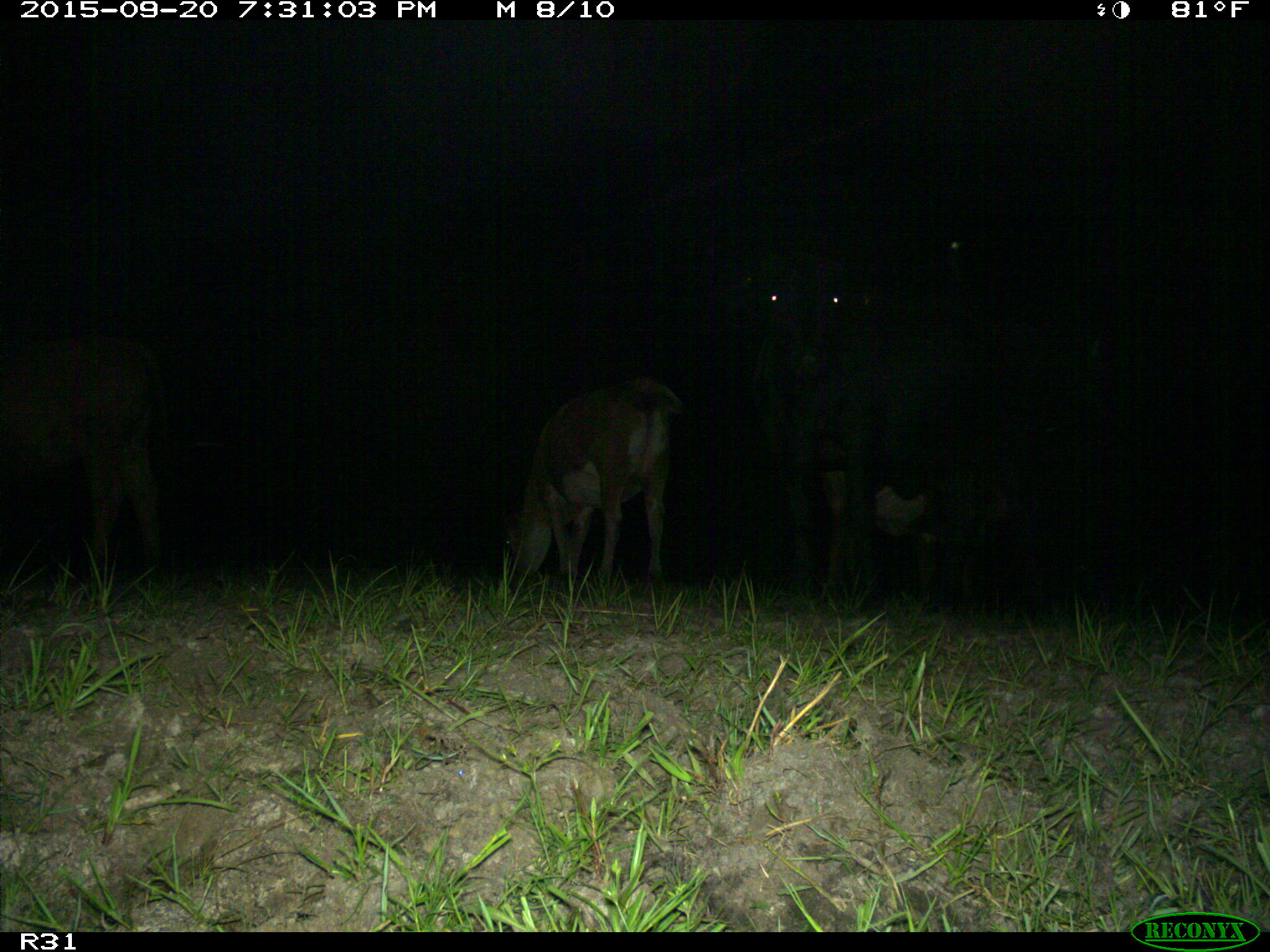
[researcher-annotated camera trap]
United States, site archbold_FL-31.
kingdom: Animalia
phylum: Chordata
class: Mammalia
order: Artiodactyla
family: Bovidae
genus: Bos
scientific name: Bos taurus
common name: domestic cow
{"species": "Bos taurus (domestic cow)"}